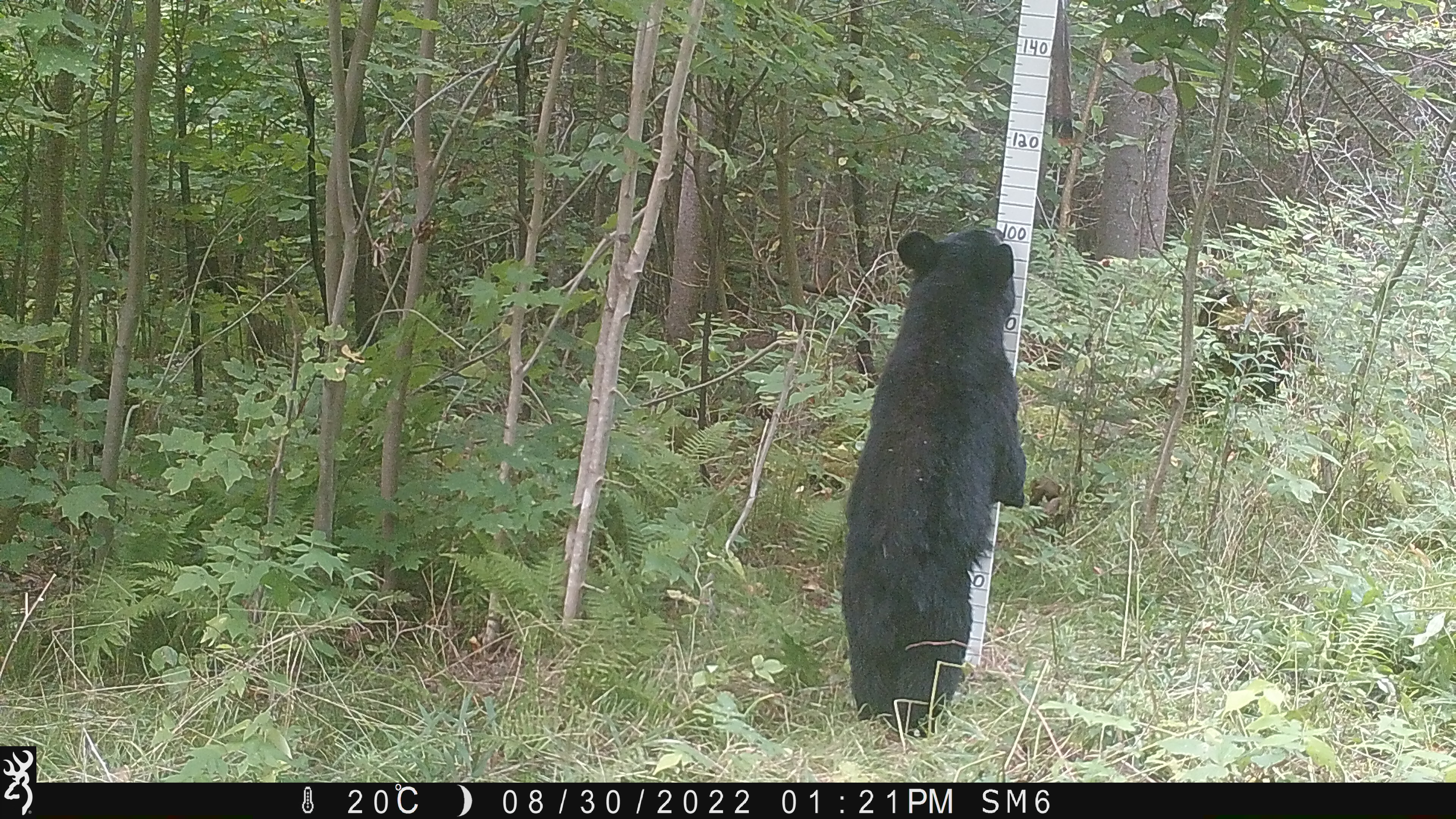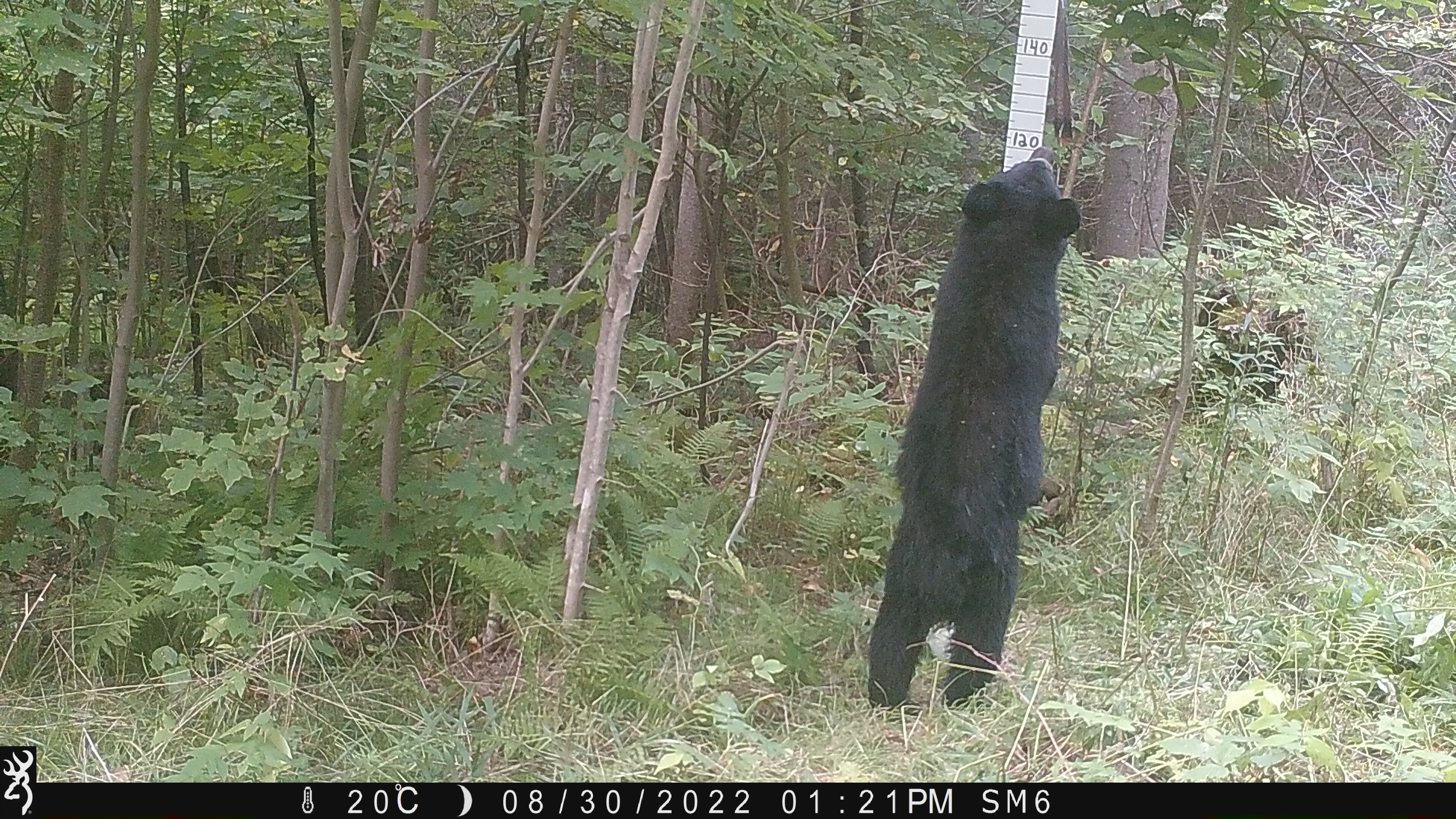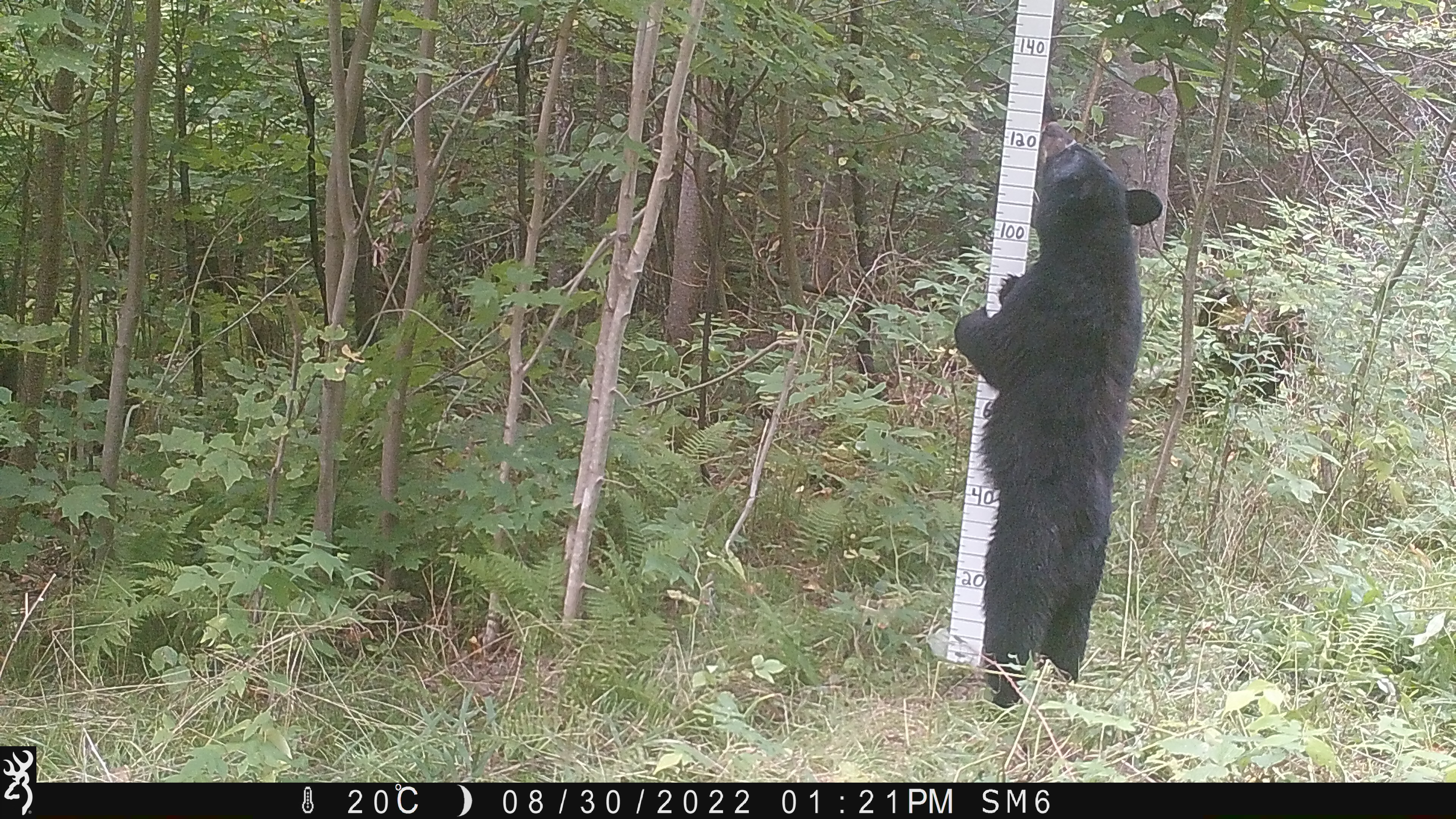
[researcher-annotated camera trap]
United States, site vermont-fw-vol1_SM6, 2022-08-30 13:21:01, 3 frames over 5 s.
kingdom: Animalia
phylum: Chordata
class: Mammalia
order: Carnivora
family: Ursidae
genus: Ursus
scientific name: Ursus americanus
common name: black bear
Black bear (Ursus americanus).